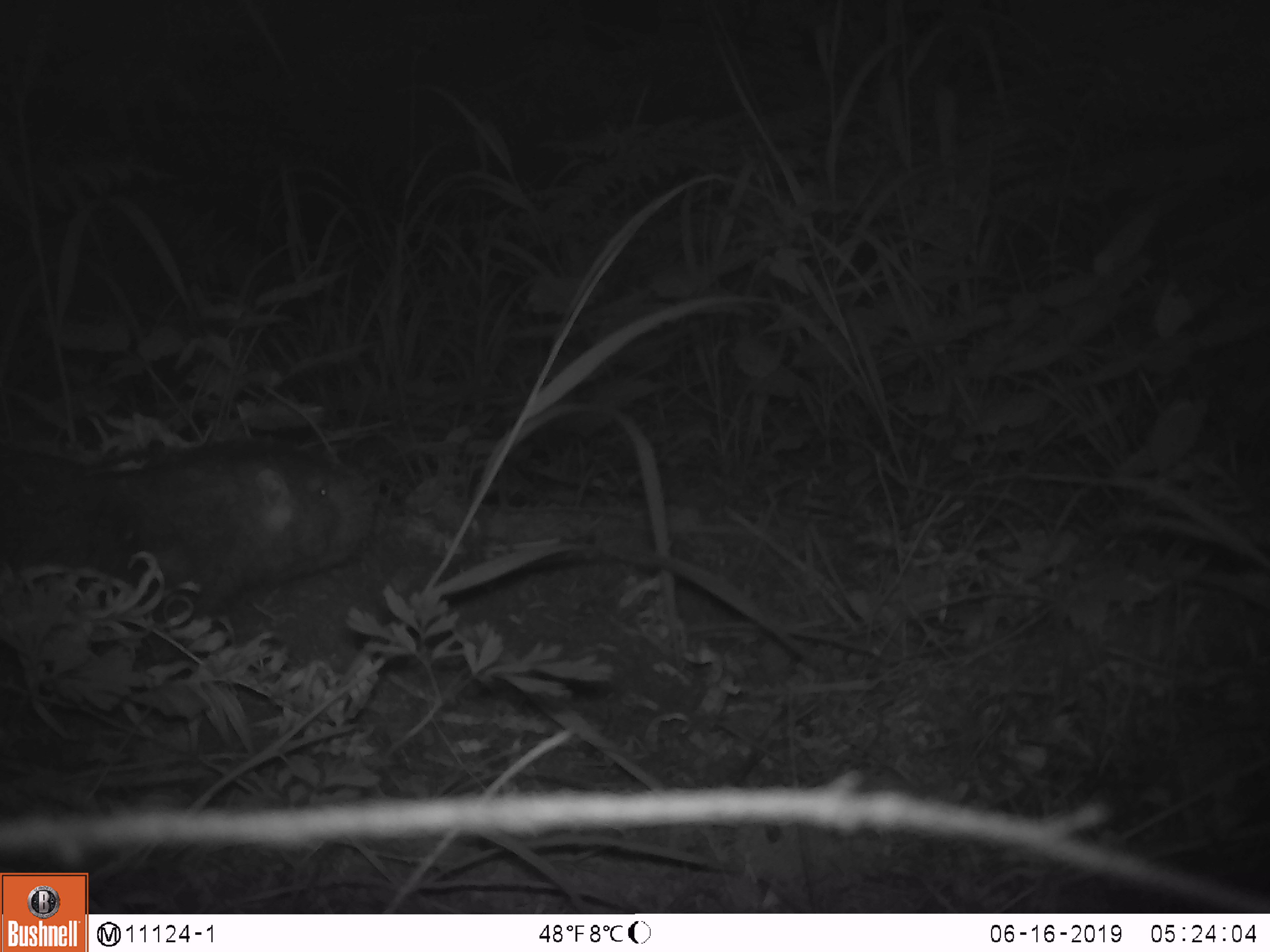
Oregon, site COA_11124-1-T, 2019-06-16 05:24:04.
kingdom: Animalia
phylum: Chordata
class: Mammalia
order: Rodentia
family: Aplodontiidae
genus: Aplodontia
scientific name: Aplodontia rufa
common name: mountain beaver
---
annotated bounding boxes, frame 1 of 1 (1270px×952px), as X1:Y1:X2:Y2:
mountain beaver: 2:434:378:627